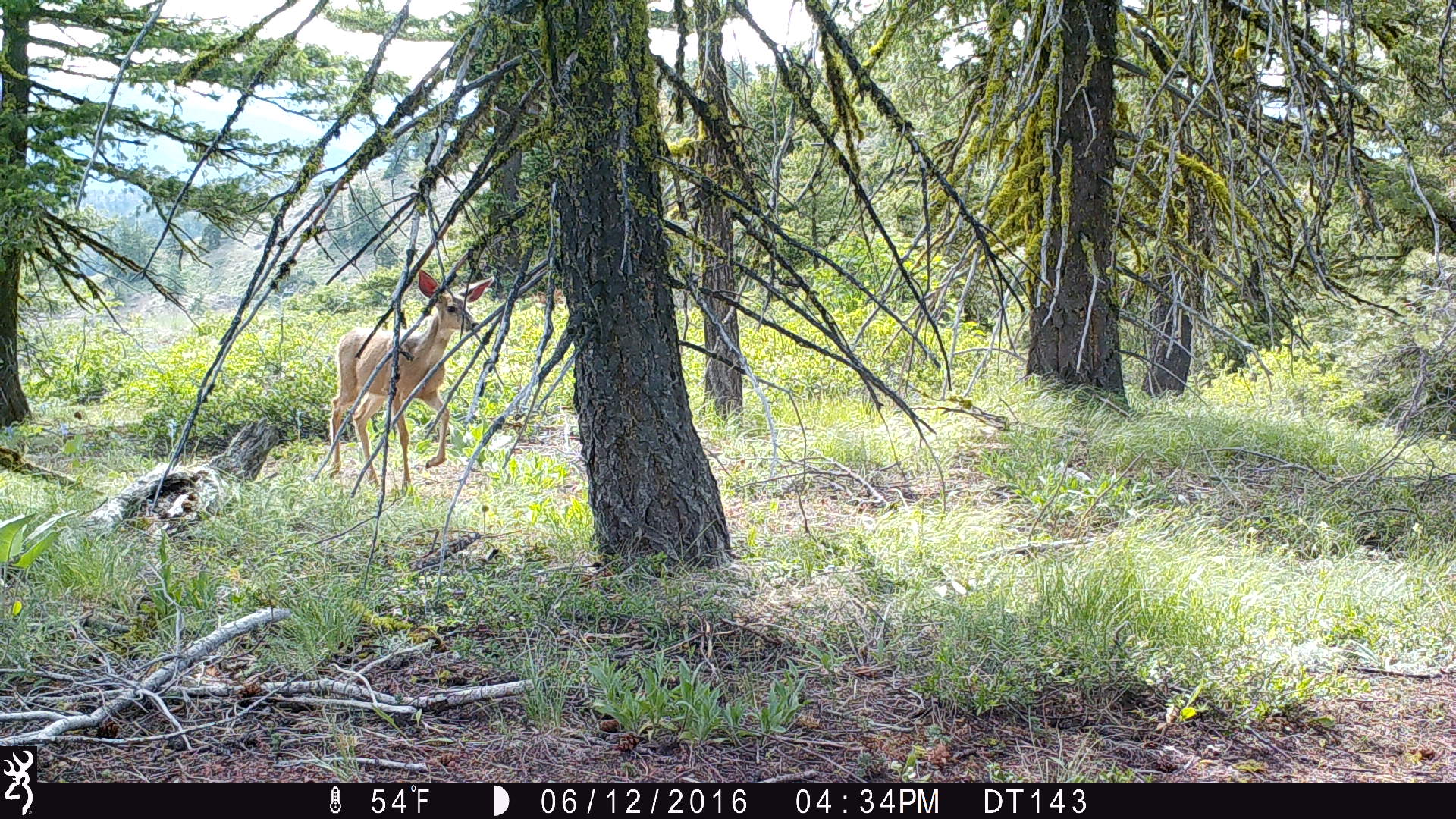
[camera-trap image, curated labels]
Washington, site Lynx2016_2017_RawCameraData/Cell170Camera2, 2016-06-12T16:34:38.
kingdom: Animalia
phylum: Chordata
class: Mammalia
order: Artiodactyla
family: Cervidae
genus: Odocoileus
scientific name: Odocoileus hemionus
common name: mule deer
Odocoileus hemionus (mule deer). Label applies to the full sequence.